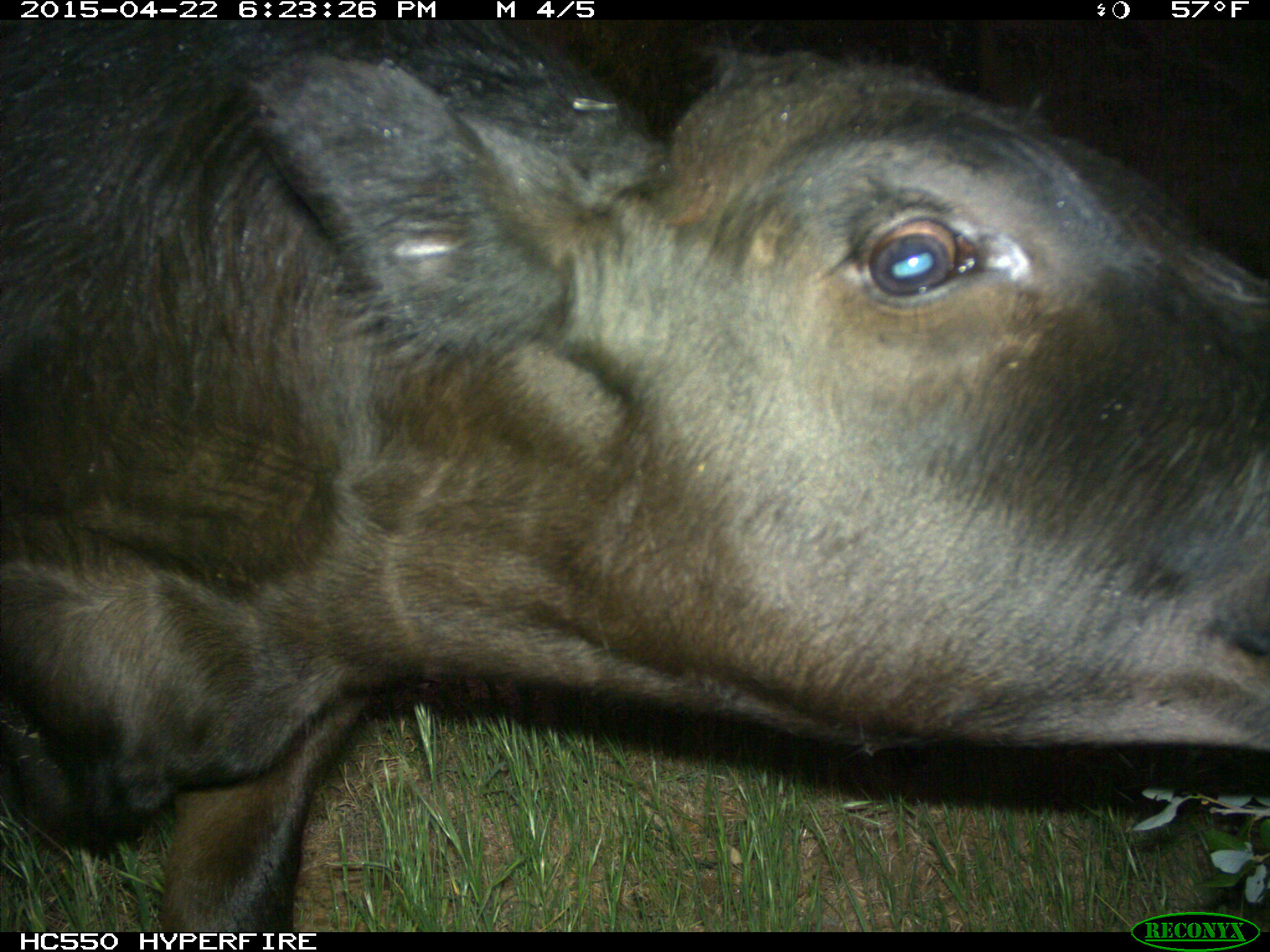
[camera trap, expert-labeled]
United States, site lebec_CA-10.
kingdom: Animalia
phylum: Chordata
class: Mammalia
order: Artiodactyla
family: Bovidae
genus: Bos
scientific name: Bos taurus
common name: domestic cow